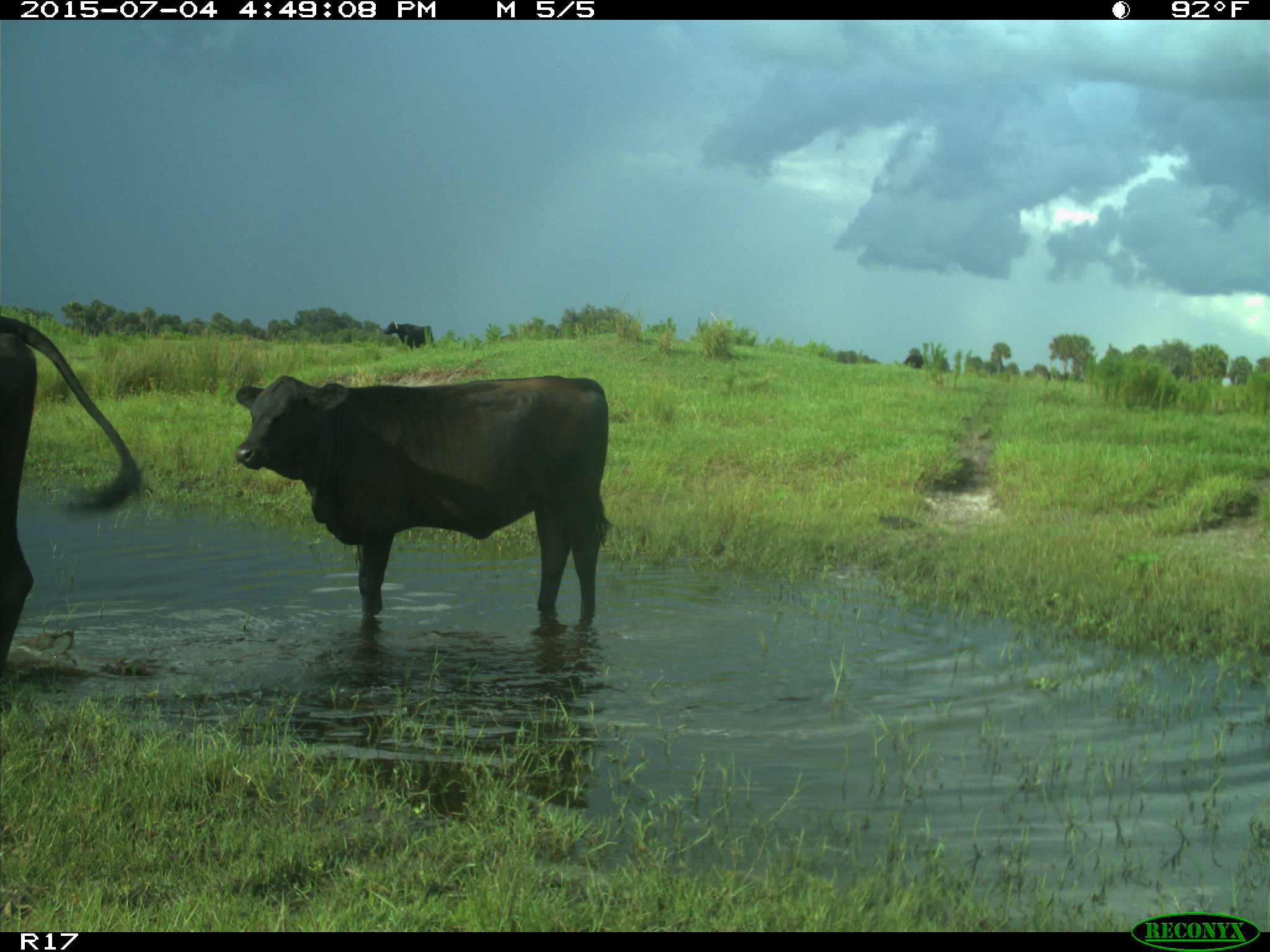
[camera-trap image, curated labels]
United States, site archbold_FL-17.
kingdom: Animalia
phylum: Chordata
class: Mammalia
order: Artiodactyla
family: Bovidae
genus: Bos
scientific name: Bos taurus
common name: domestic cow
Bos taurus (domestic cow).